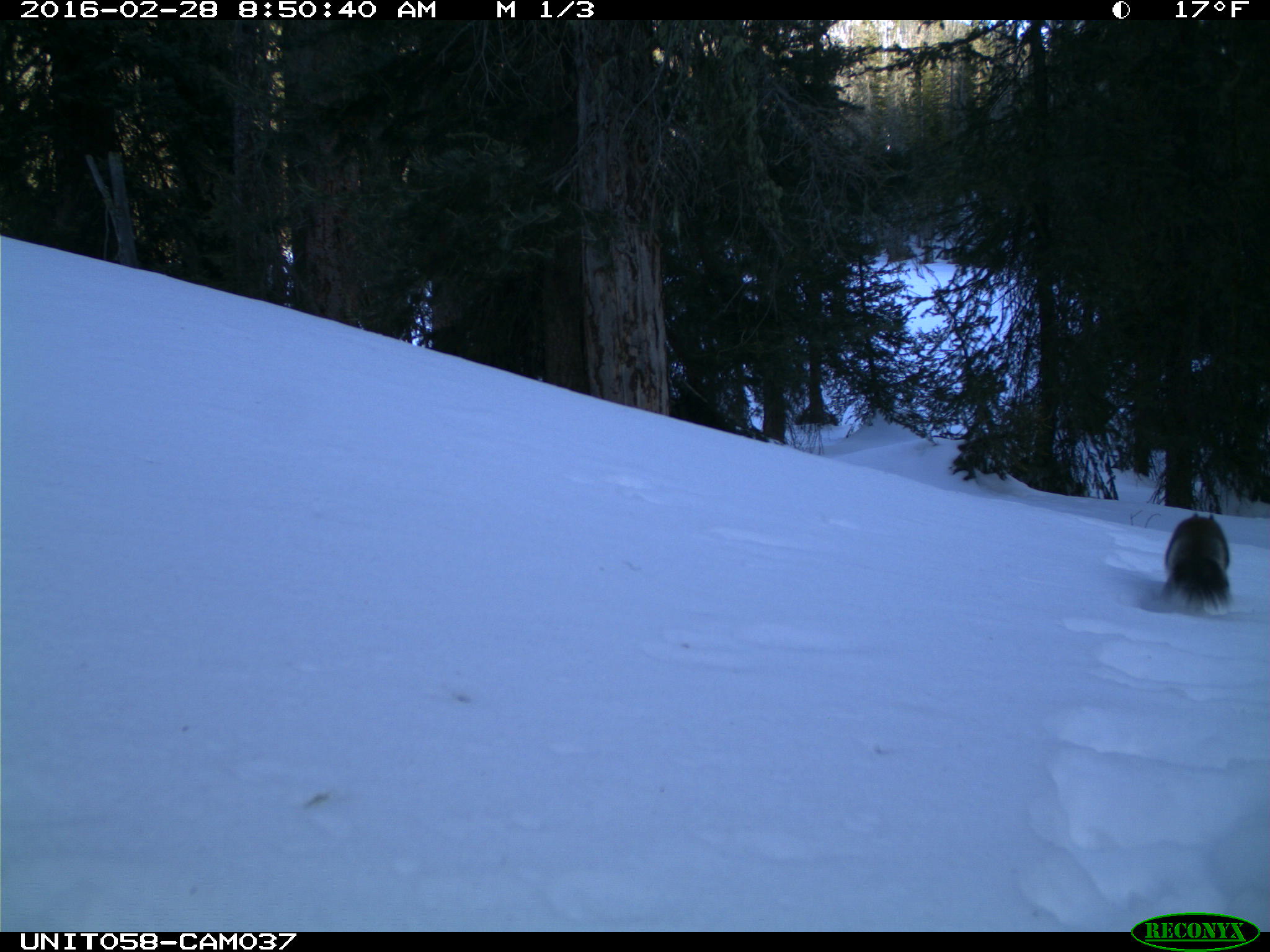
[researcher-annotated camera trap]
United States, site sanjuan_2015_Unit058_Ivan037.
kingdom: Animalia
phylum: Chordata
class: Mammalia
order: Rodentia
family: Sciuridae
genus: Tamiasciurus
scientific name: Tamiasciurus hudsonicus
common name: american red squirrel